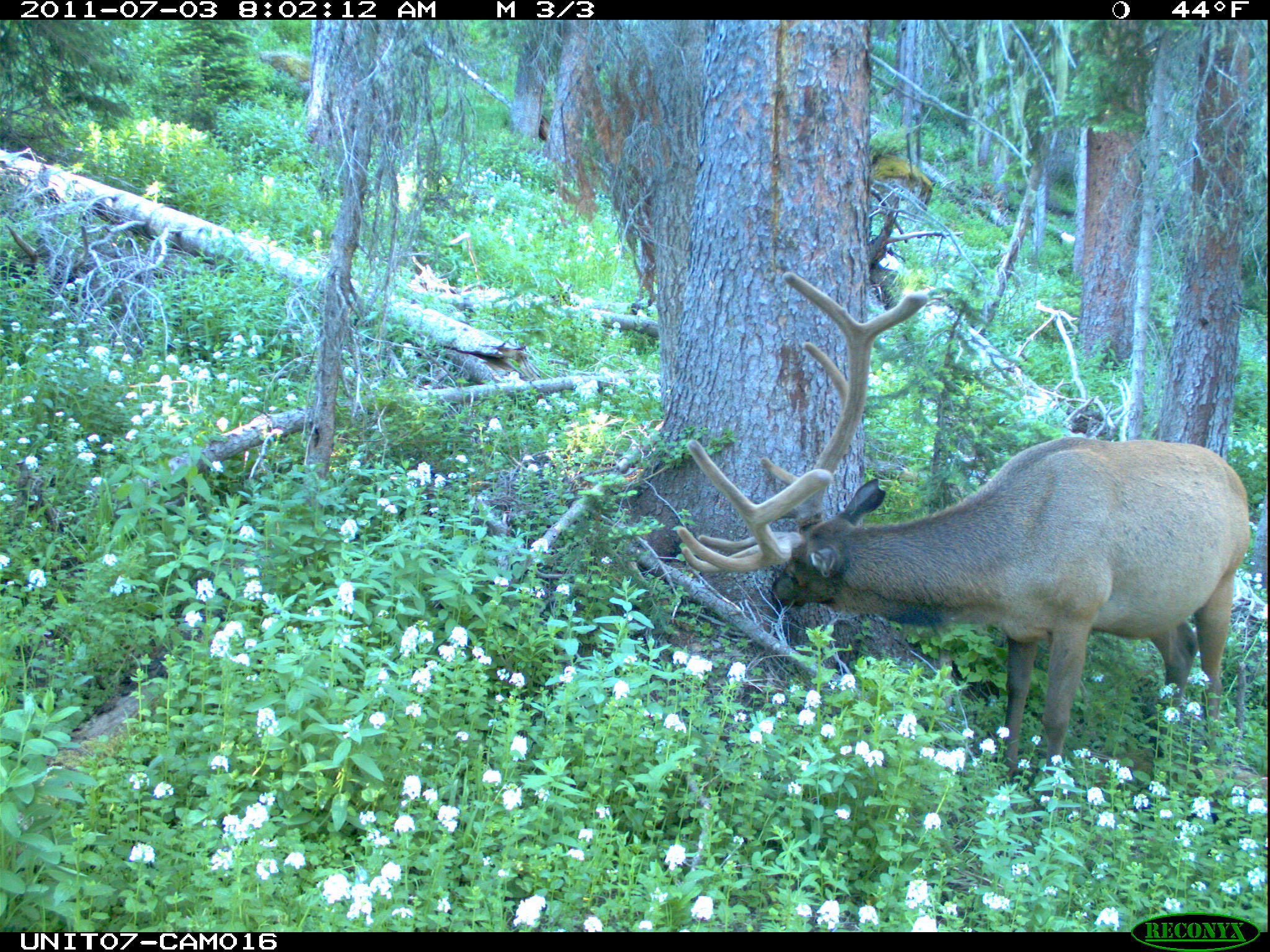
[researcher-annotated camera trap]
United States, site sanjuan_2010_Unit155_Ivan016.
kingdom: Animalia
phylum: Chordata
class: Mammalia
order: Artiodactyla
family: Cervidae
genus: Cervus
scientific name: Cervus elaphus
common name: red deer